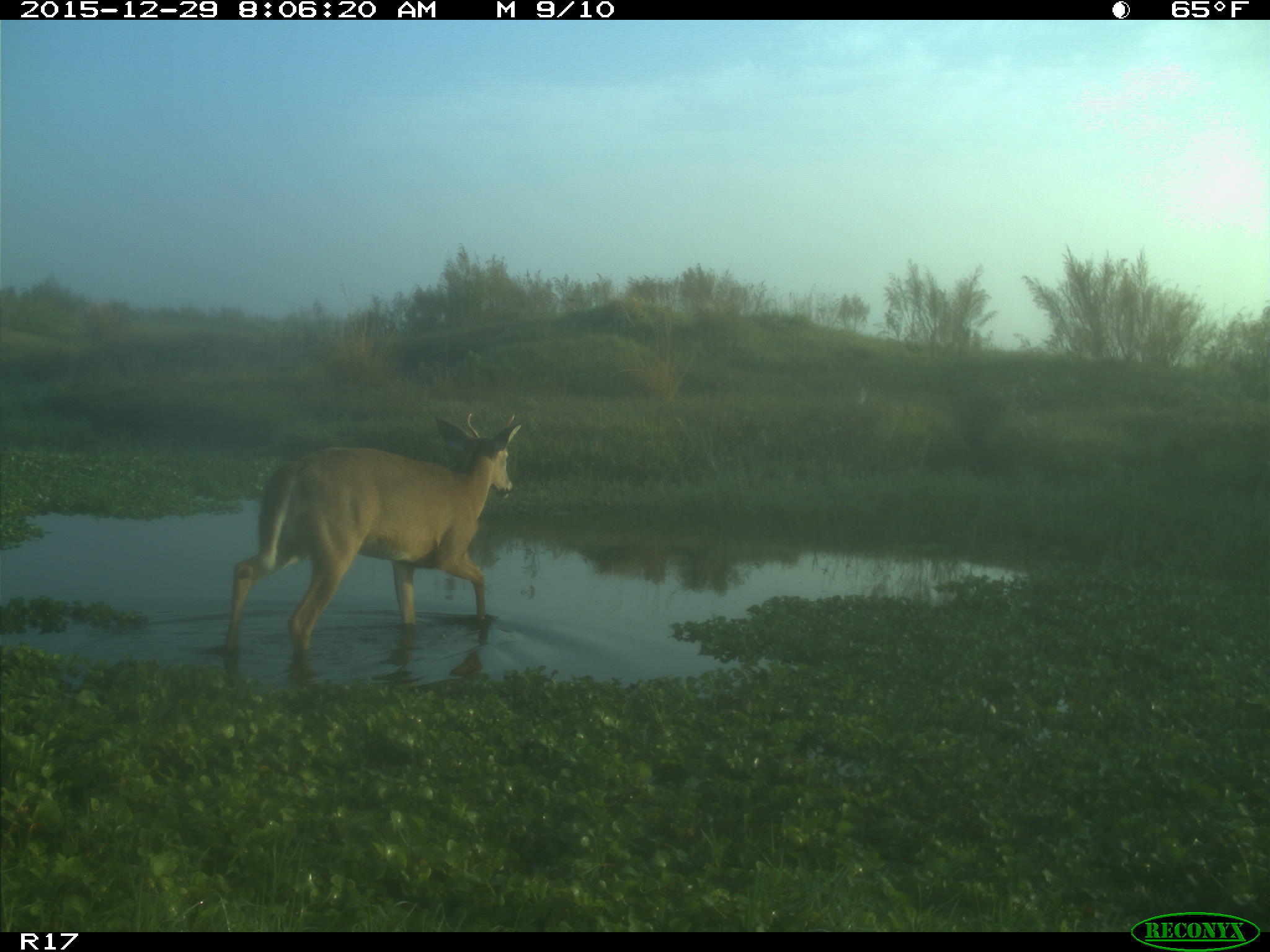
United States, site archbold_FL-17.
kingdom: Animalia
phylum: Chordata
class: Mammalia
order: Artiodactyla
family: Cervidae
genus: Odocoileus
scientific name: Odocoileus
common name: deer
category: unidentified deer